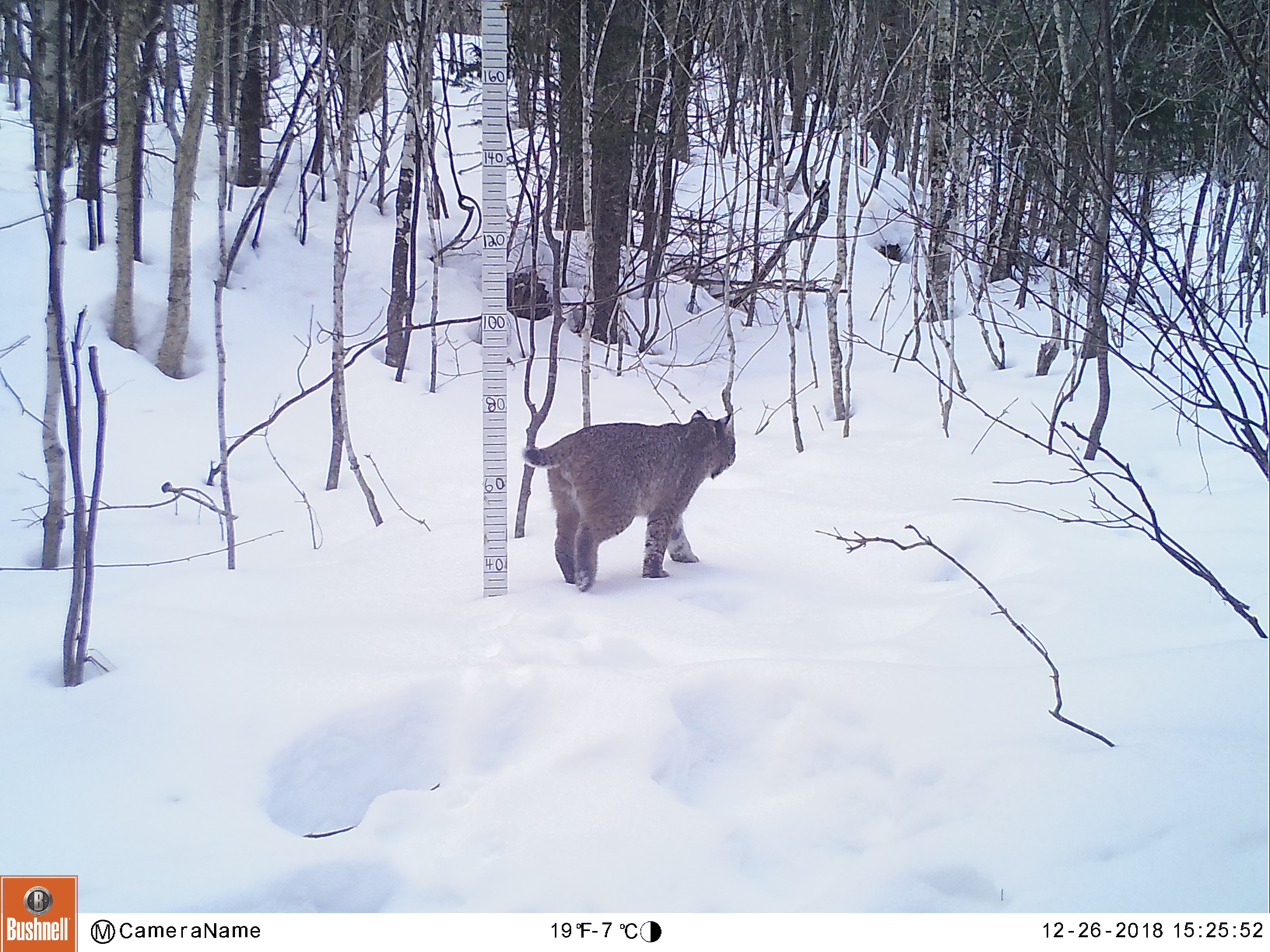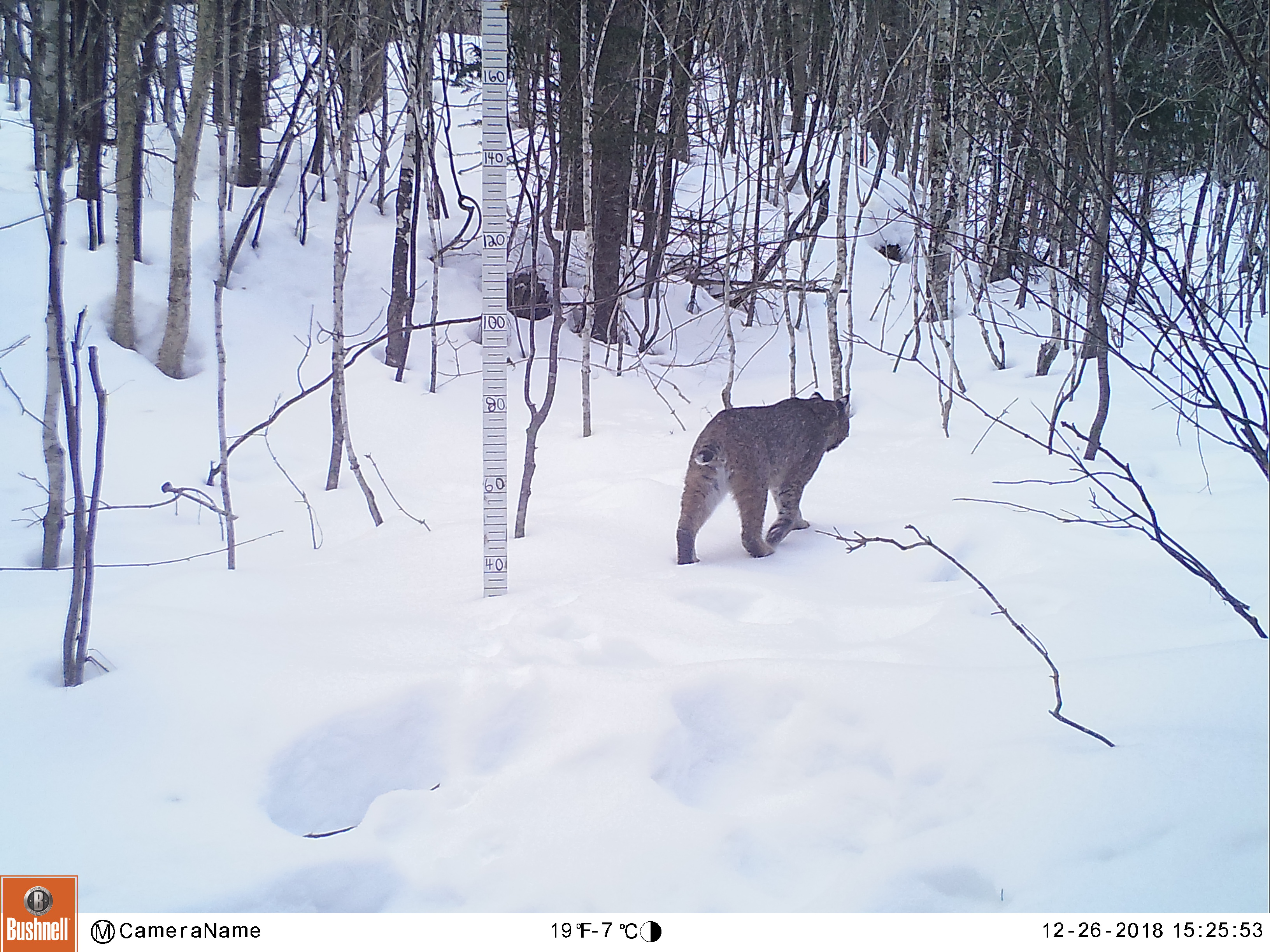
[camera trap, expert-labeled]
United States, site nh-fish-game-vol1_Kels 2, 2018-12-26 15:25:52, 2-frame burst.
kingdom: Animalia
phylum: Chordata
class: Mammalia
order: Carnivora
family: Felidae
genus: Lynx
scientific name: Lynx rufus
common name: bobcat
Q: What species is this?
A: Bobcat (Lynx rufus).